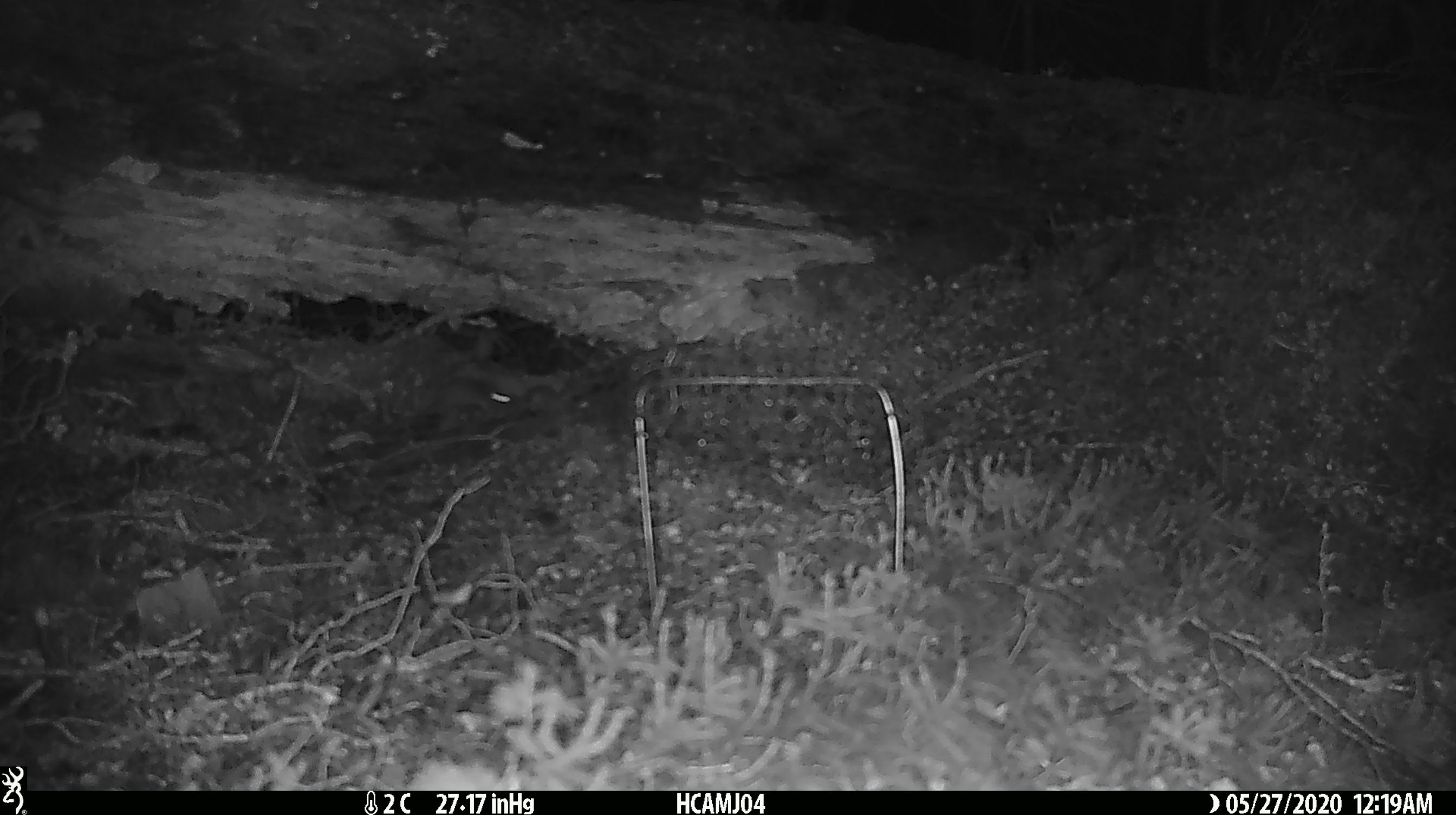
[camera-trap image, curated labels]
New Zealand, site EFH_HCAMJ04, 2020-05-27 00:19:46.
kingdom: Animalia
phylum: Chordata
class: Mammalia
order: Rodentia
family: Muridae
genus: Mus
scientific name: Mus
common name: mouse